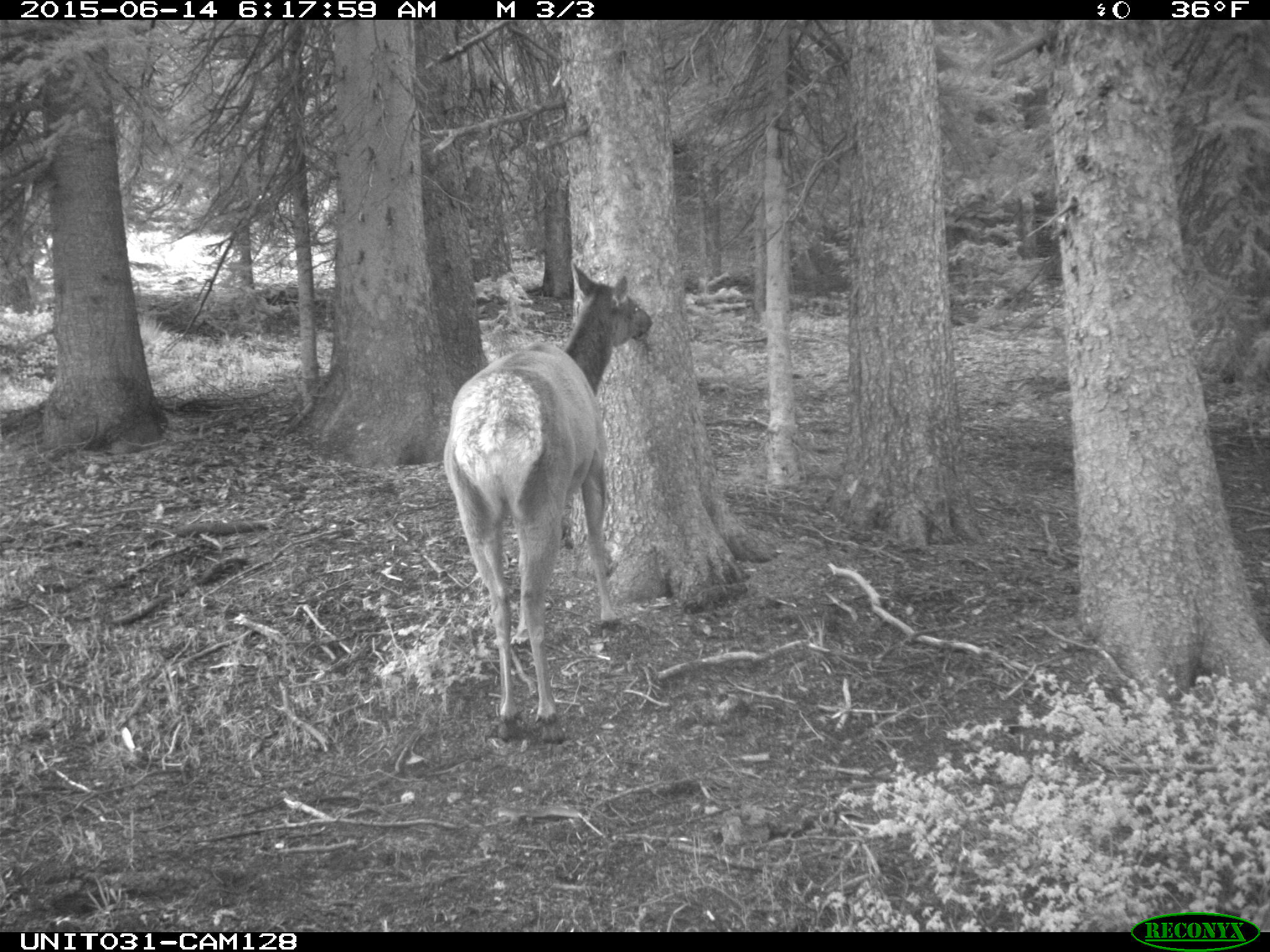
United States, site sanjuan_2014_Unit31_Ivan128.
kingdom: Animalia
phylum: Chordata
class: Mammalia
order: Artiodactyla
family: Cervidae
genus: Cervus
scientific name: Cervus elaphus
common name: red deer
Cervus elaphus (red deer).